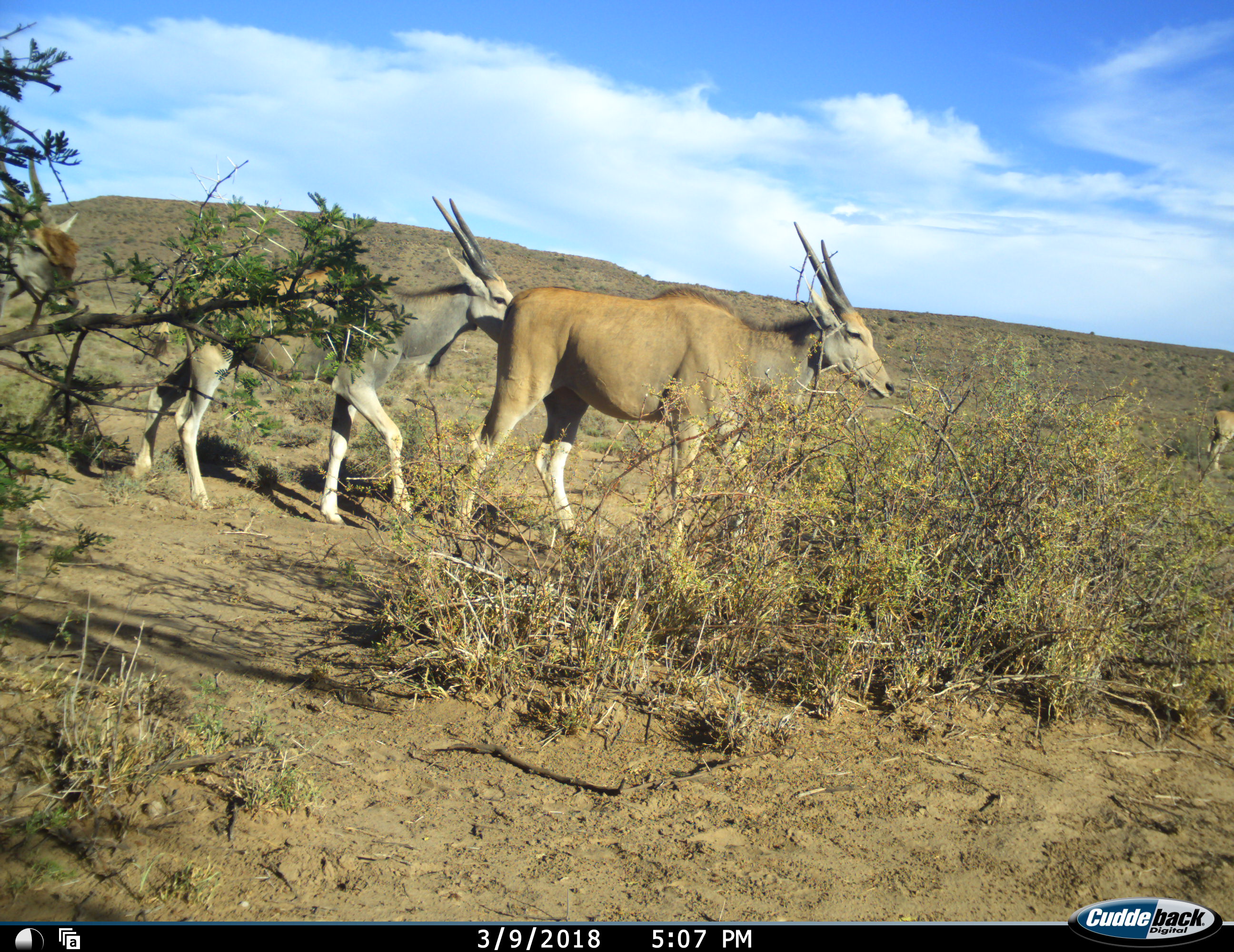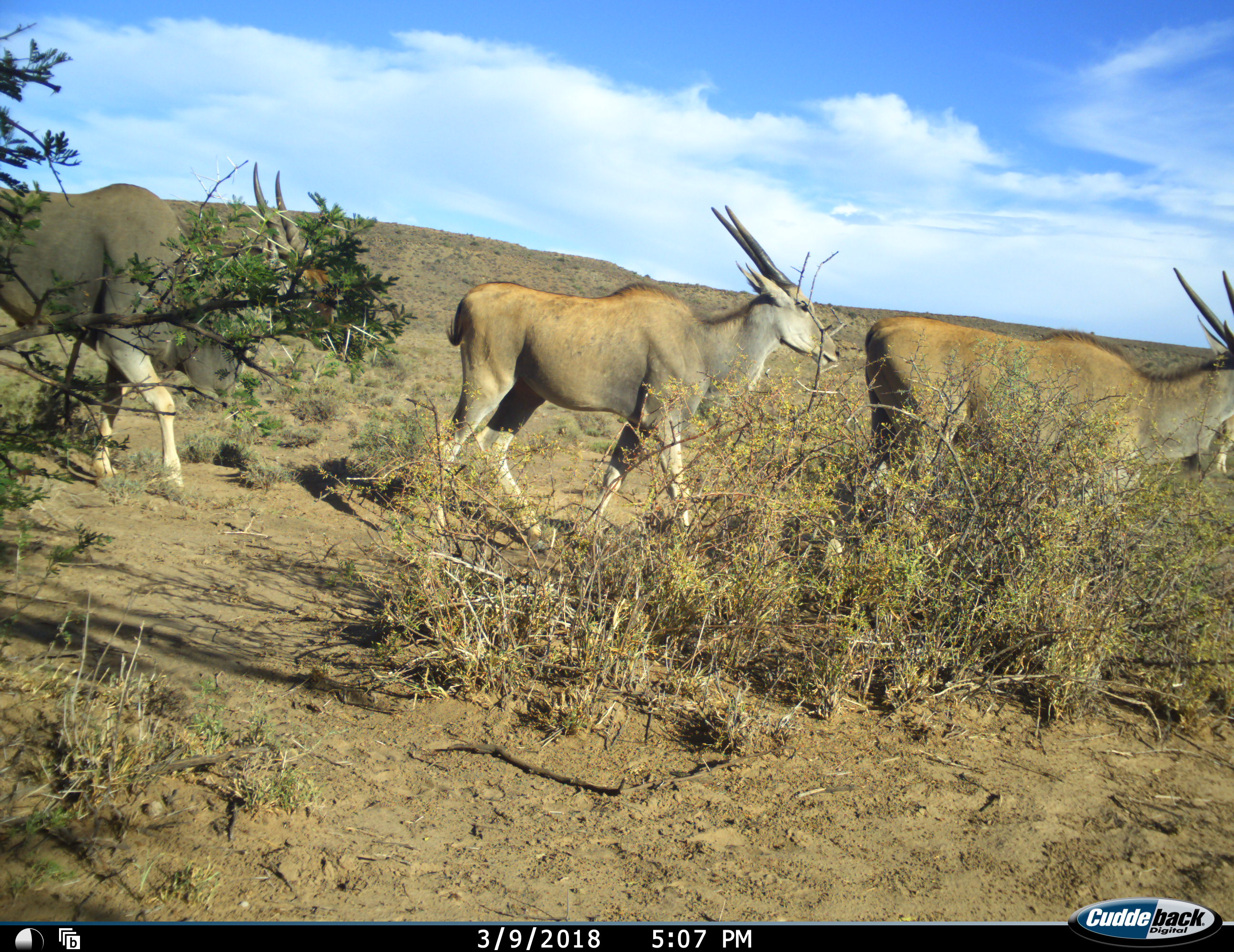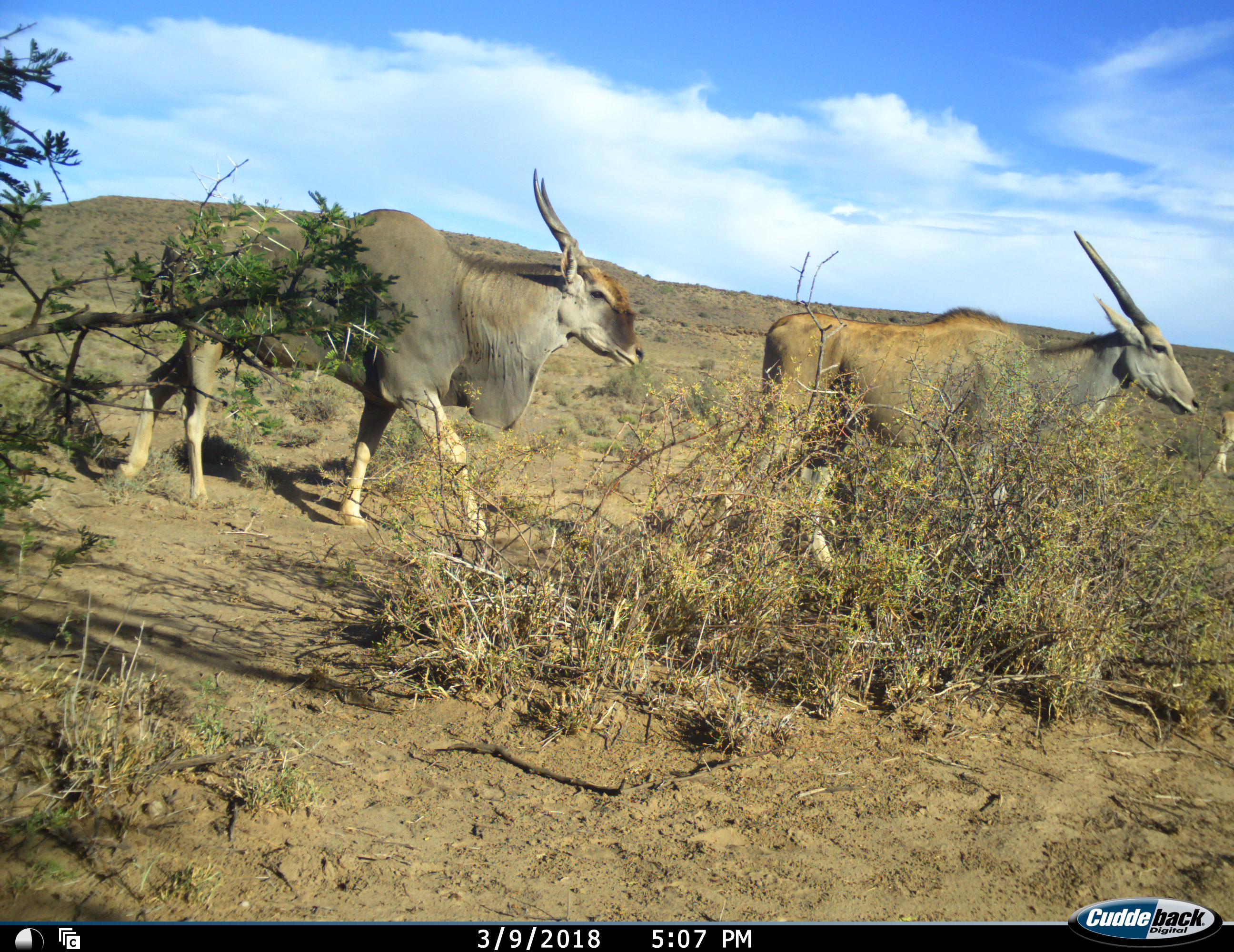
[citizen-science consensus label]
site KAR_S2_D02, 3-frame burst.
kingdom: Animalia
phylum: Chordata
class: Mammalia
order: Artiodactyla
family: Bovidae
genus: Tragelaphus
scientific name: Tragelaphus oryx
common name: eland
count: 4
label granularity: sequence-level